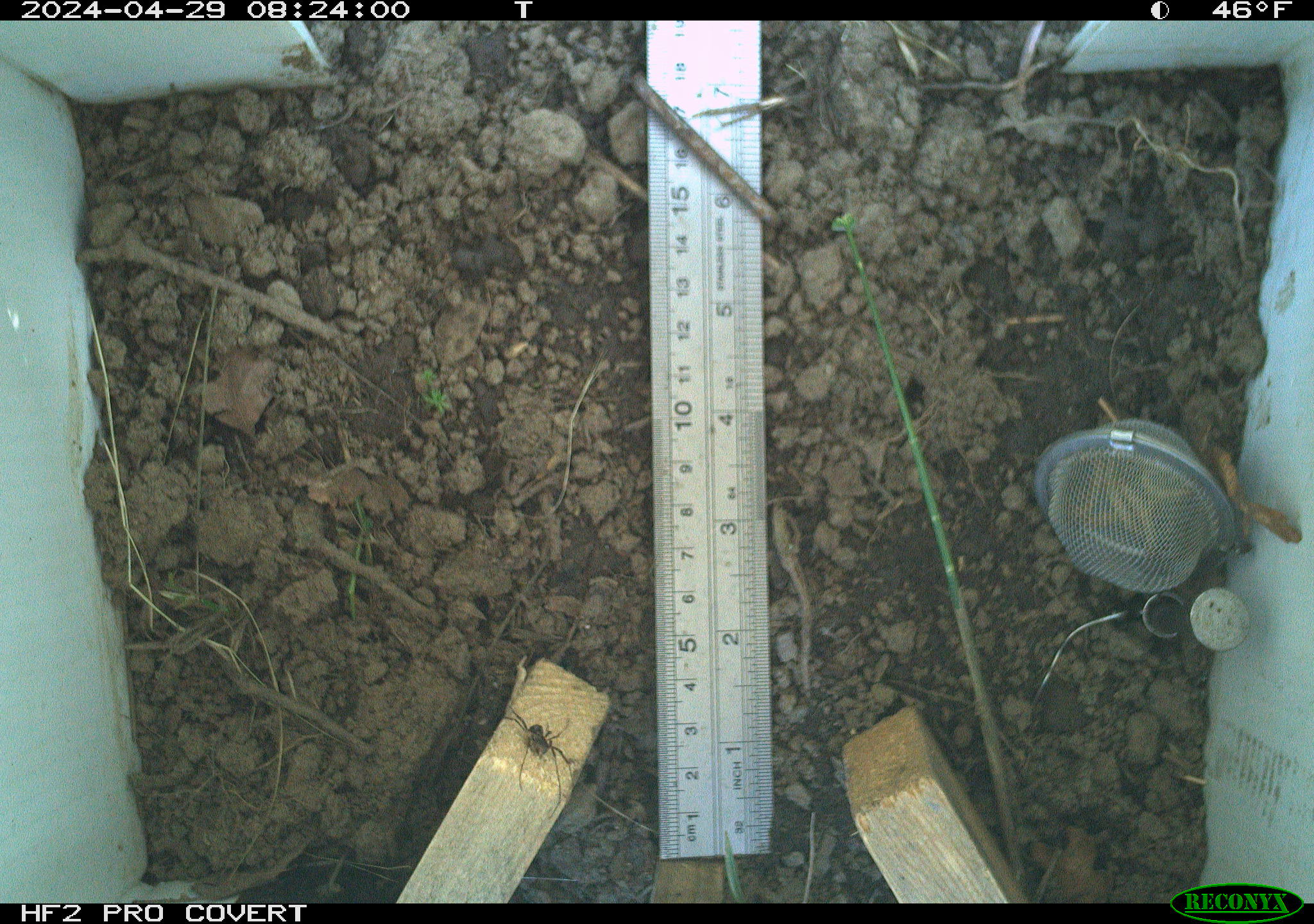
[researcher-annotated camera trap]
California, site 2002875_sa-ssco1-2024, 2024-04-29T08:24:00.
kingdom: Animalia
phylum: Arthropoda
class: Arachnida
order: Araneae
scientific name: Araneae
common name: spider